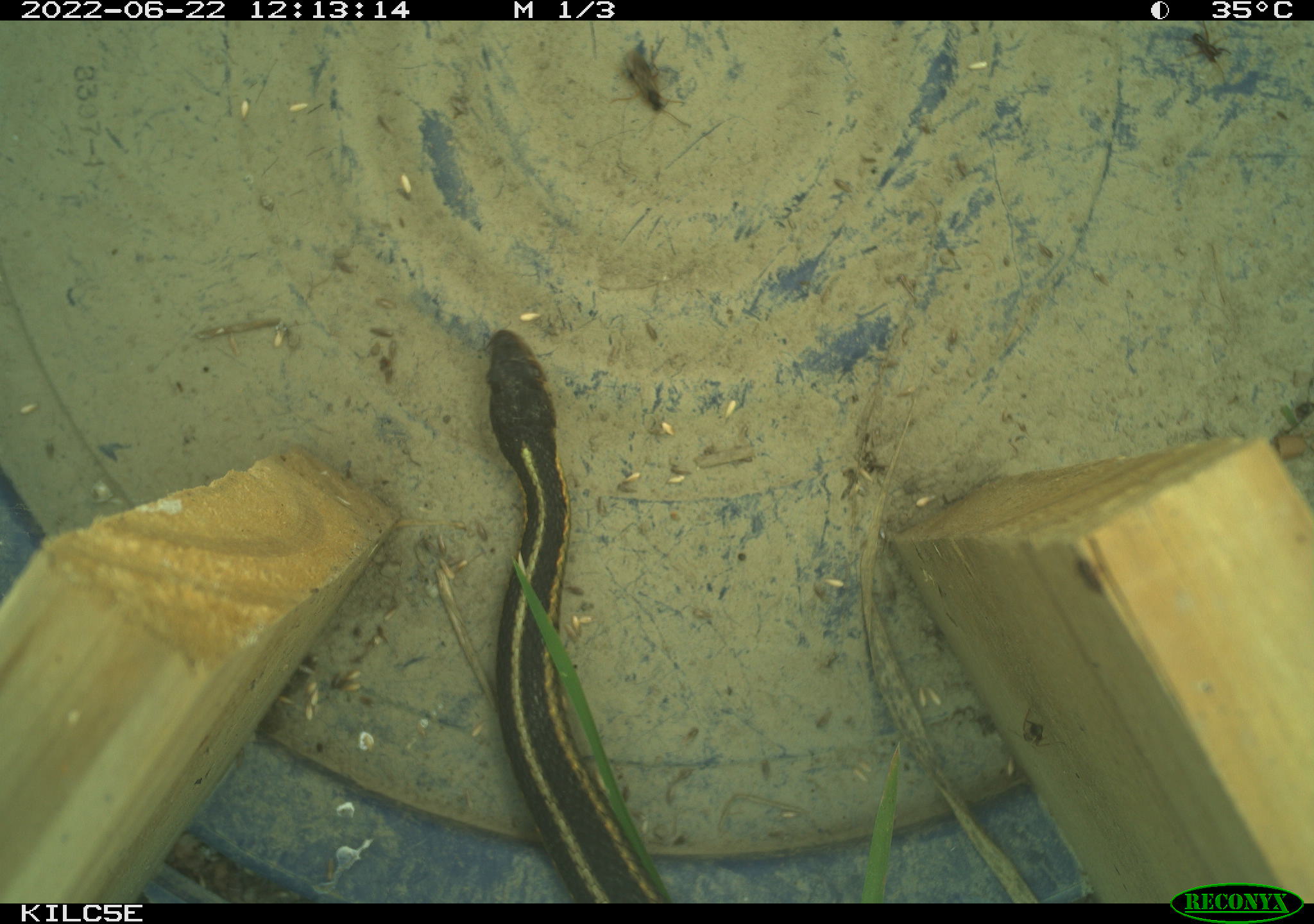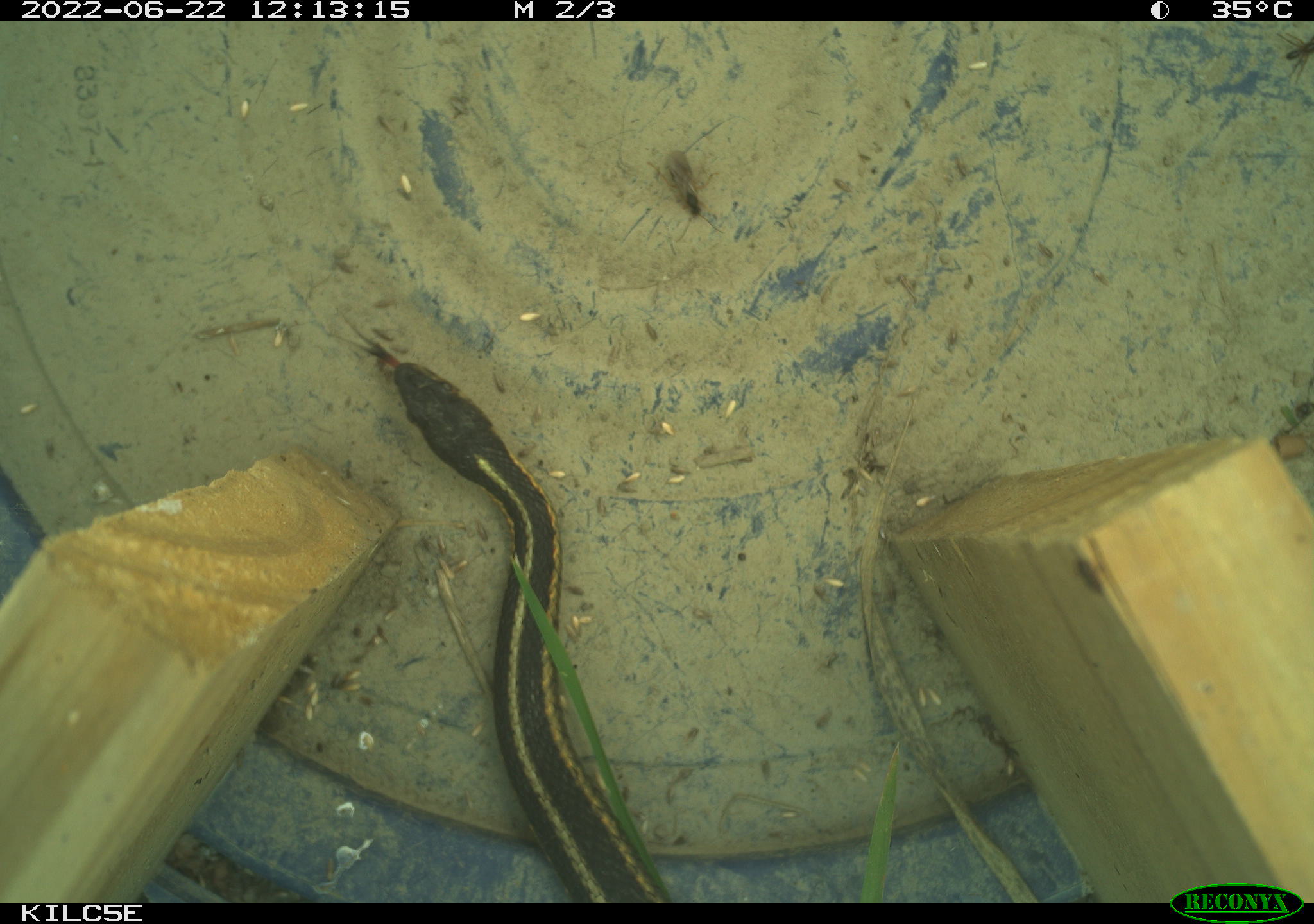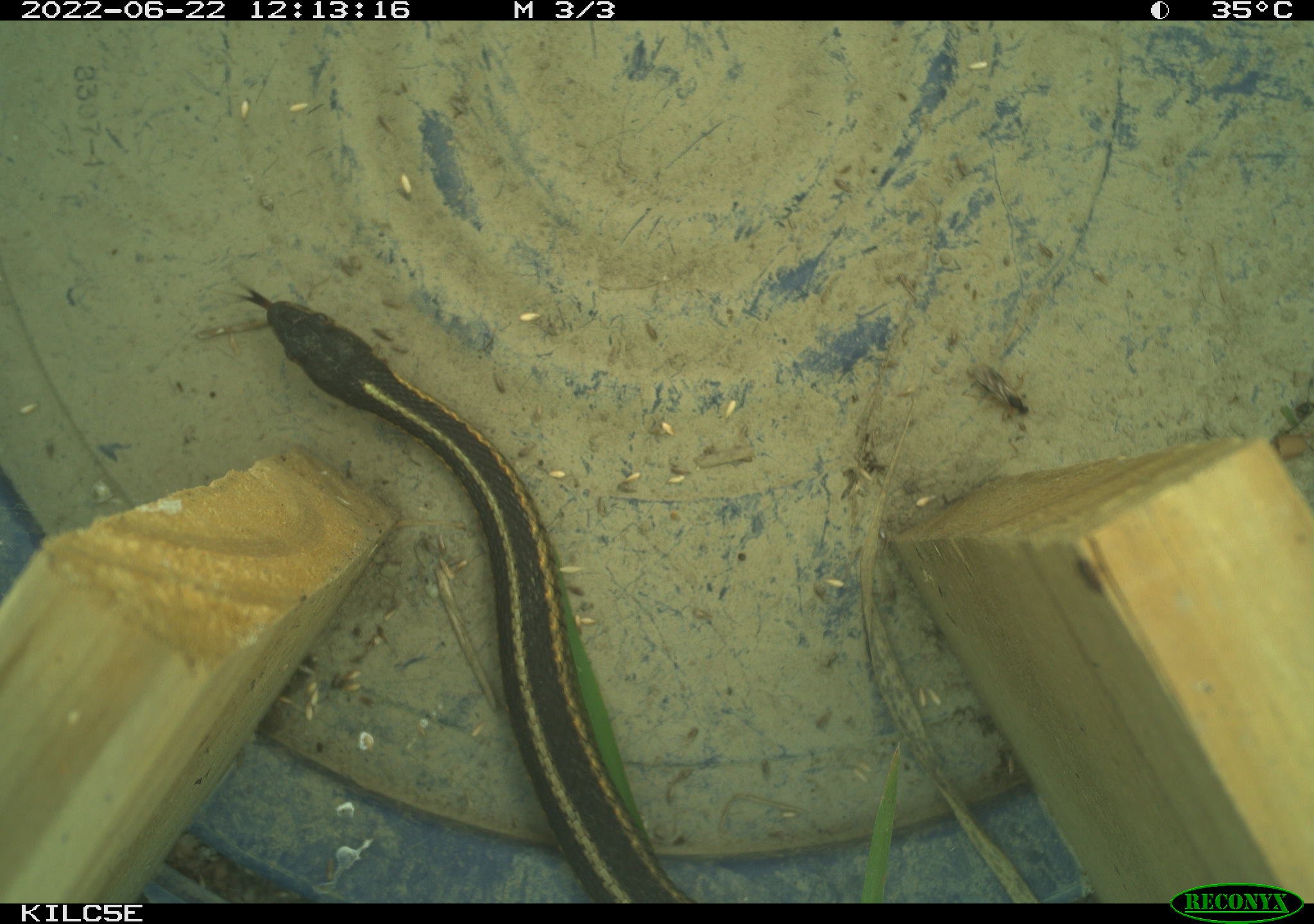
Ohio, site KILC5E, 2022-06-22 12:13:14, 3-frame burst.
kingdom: Animalia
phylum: Chordata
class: Reptilia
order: Squamata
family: Colubridae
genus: Thamnophis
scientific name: Thamnophis sirtalis sirtalis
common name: eastern gartersnake